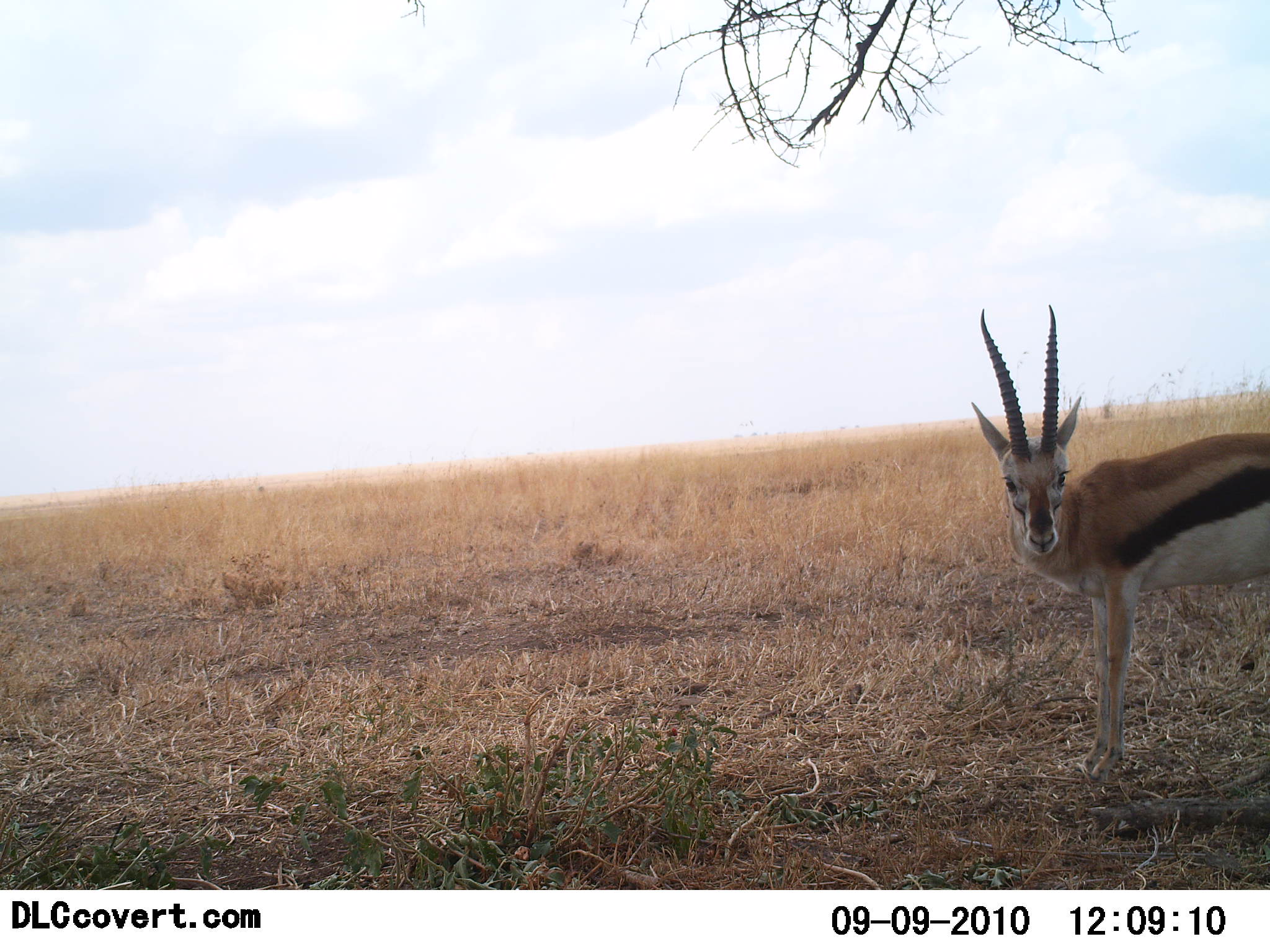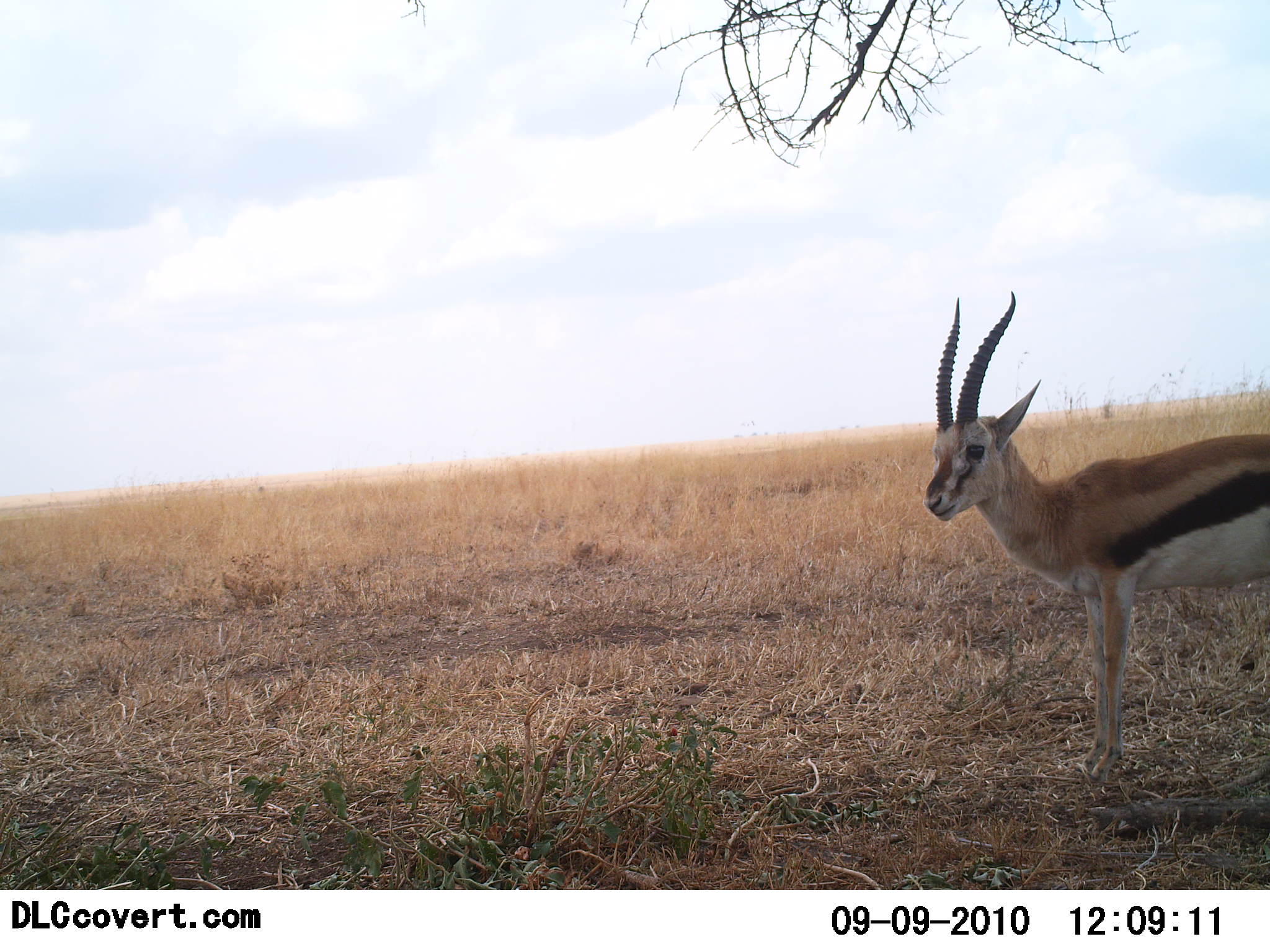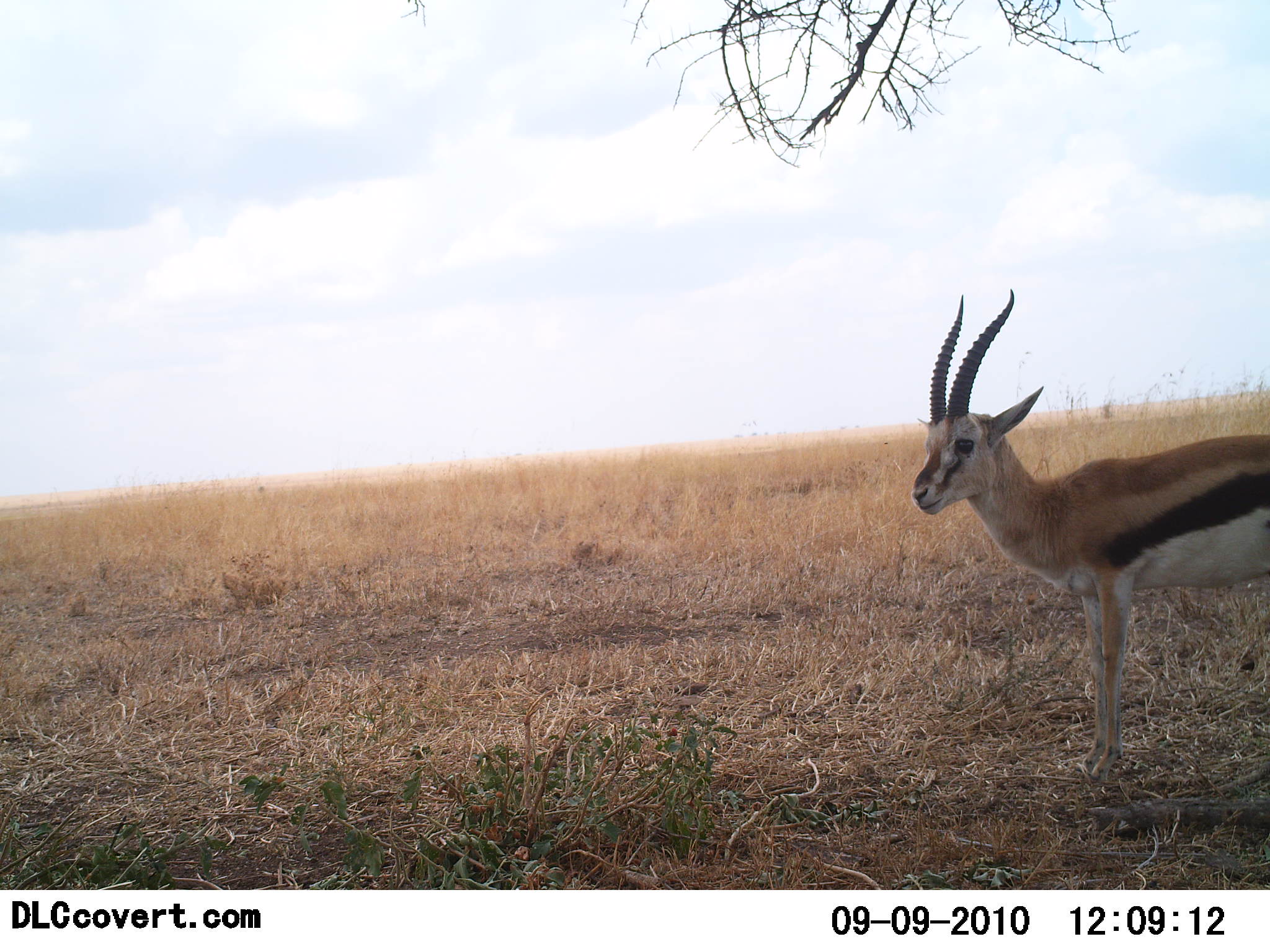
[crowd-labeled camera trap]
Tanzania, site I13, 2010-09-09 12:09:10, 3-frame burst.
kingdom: Animalia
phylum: Chordata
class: Mammalia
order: Artiodactyla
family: Bovidae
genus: Eudorcas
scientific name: Eudorcas thomsonii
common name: thomson's gazelle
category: gazellethomsons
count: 1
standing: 100%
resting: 0%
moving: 0%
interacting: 0%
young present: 0%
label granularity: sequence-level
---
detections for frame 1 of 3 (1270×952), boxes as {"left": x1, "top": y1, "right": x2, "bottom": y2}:
animal: {"left": 966, "top": 302, "right": 1270, "bottom": 782}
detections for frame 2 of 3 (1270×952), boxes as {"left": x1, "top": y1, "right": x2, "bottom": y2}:
animal: {"left": 916, "top": 288, "right": 1270, "bottom": 782}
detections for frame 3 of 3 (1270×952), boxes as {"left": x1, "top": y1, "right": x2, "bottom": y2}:
animal: {"left": 911, "top": 285, "right": 1270, "bottom": 787}